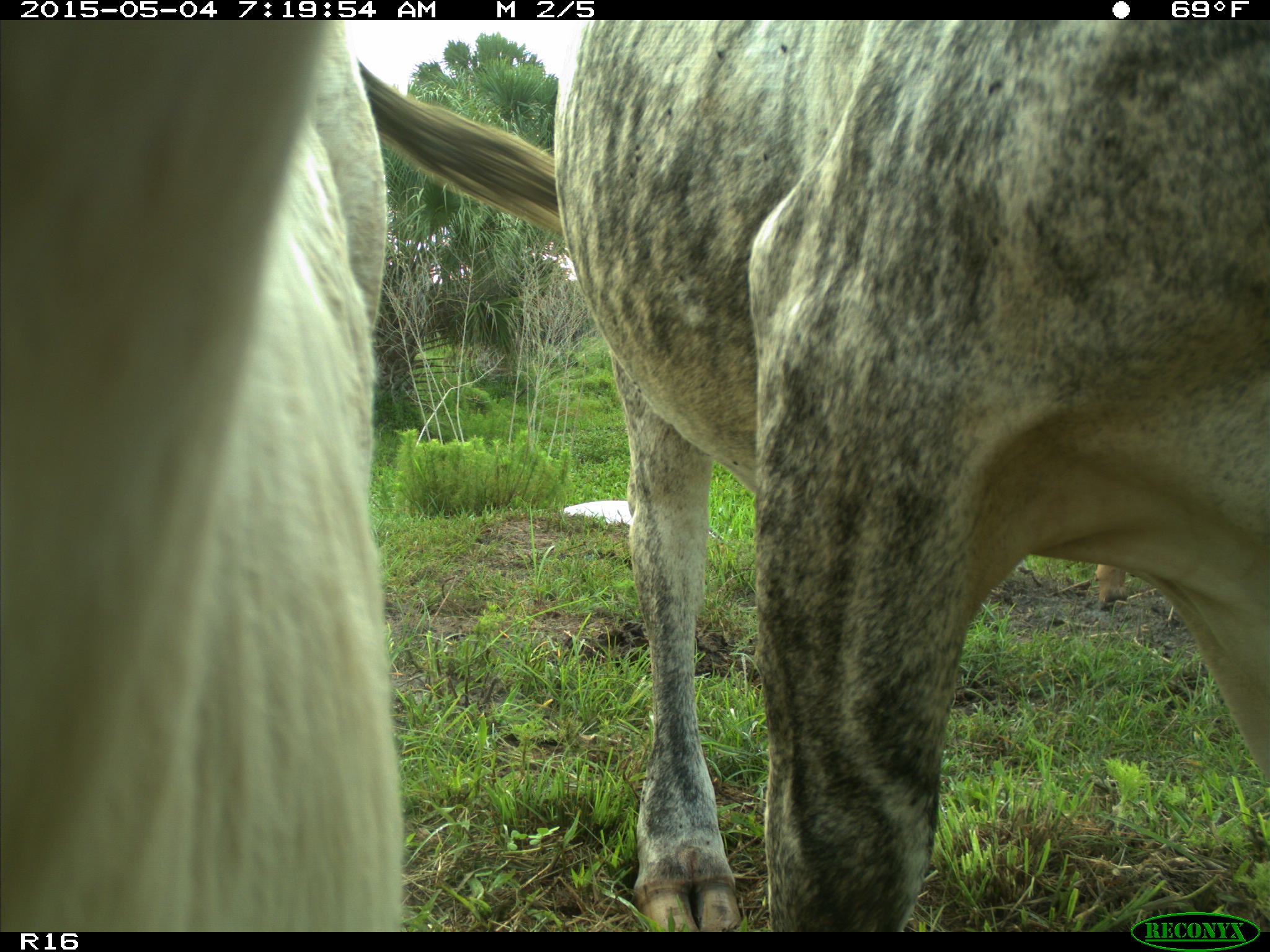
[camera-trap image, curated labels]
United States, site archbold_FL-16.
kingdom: Animalia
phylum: Chordata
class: Mammalia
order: Artiodactyla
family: Bovidae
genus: Bos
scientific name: Bos taurus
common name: domestic cow